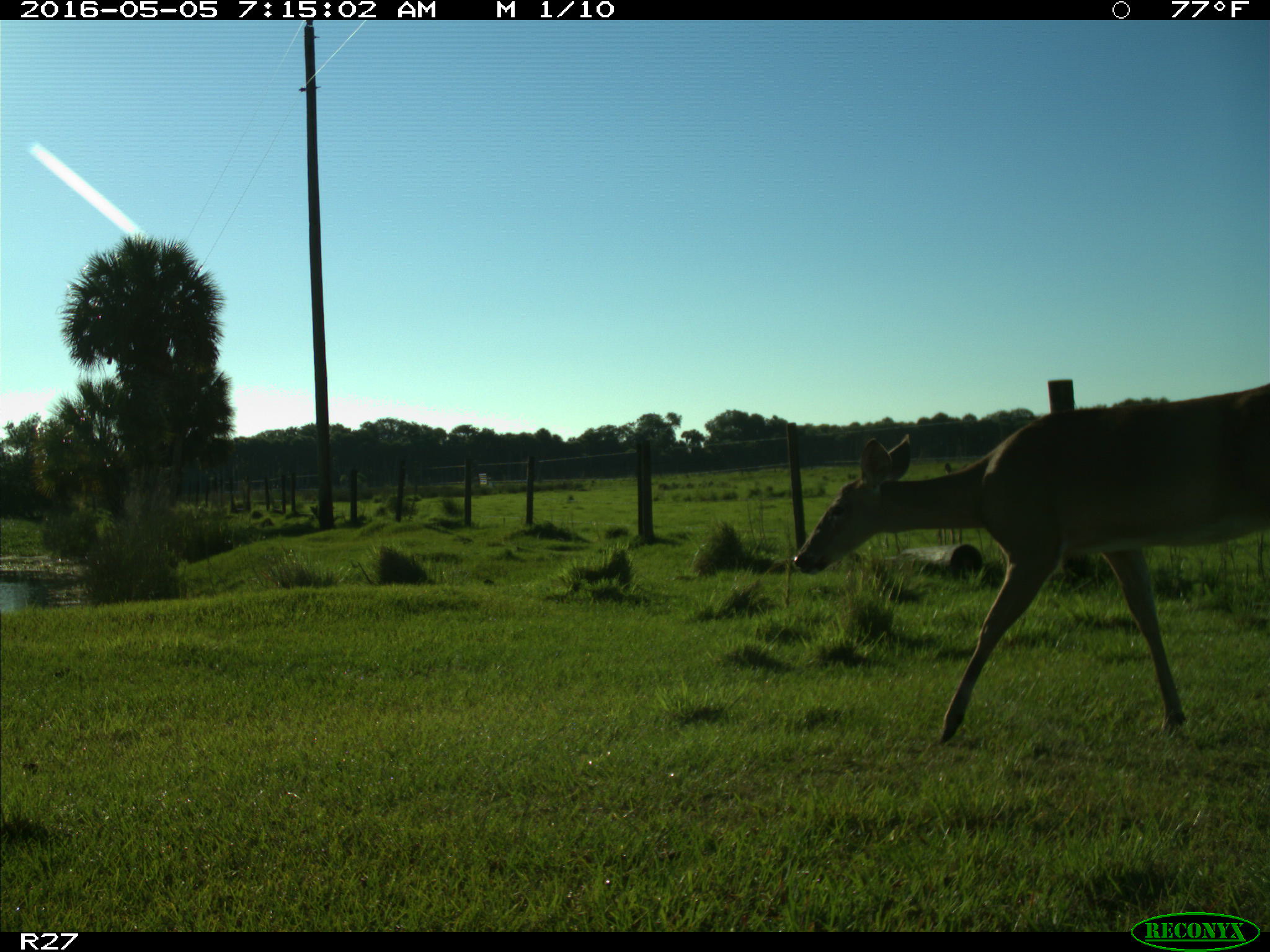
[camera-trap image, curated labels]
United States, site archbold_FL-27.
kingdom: Animalia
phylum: Chordata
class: Mammalia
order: Artiodactyla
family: Cervidae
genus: Odocoileus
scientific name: Odocoileus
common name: deer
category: unidentified deer